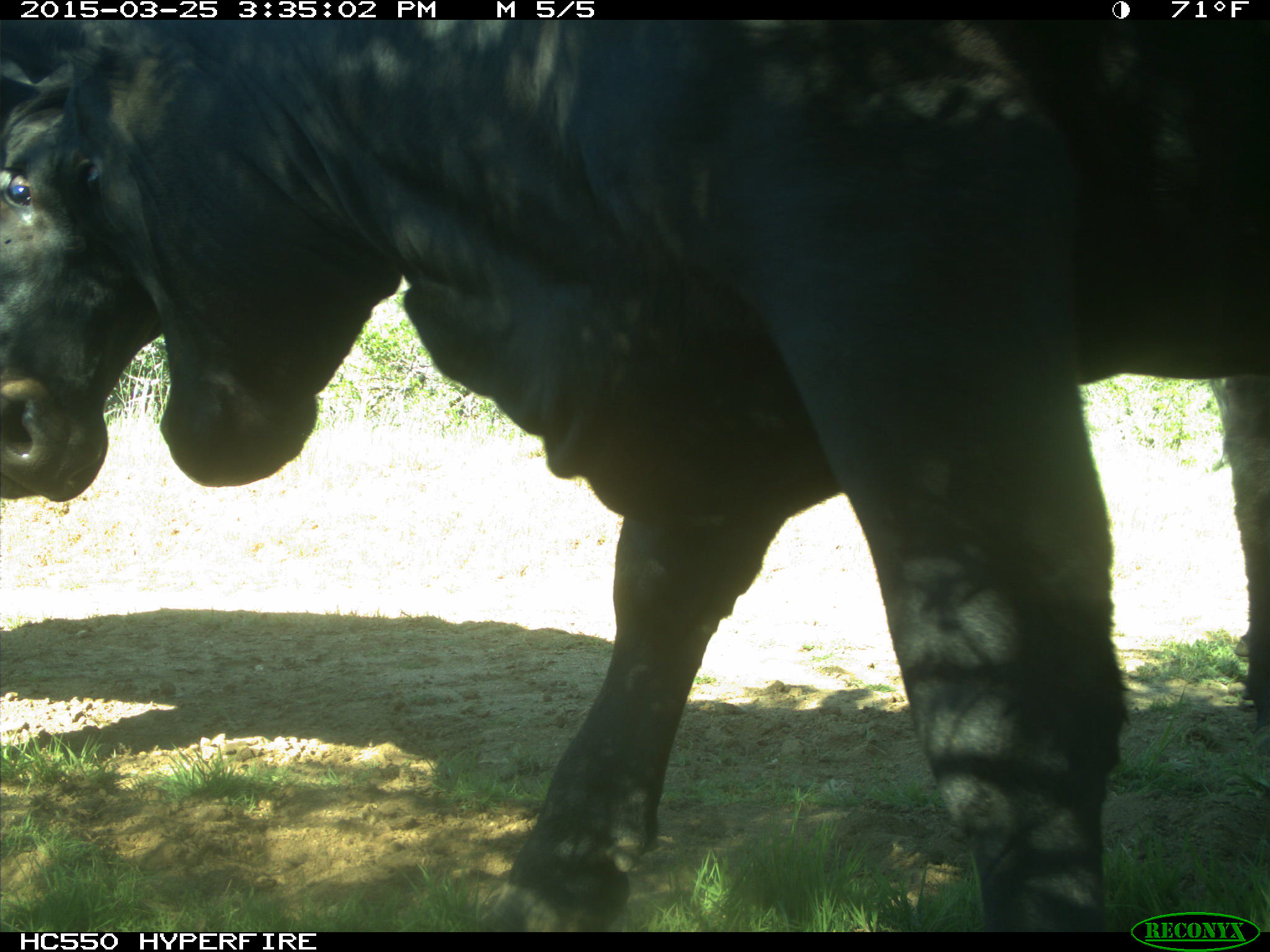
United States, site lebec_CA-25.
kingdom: Animalia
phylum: Chordata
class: Mammalia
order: Artiodactyla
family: Bovidae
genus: Bos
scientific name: Bos taurus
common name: domestic cow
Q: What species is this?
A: Bos taurus (domestic cow).